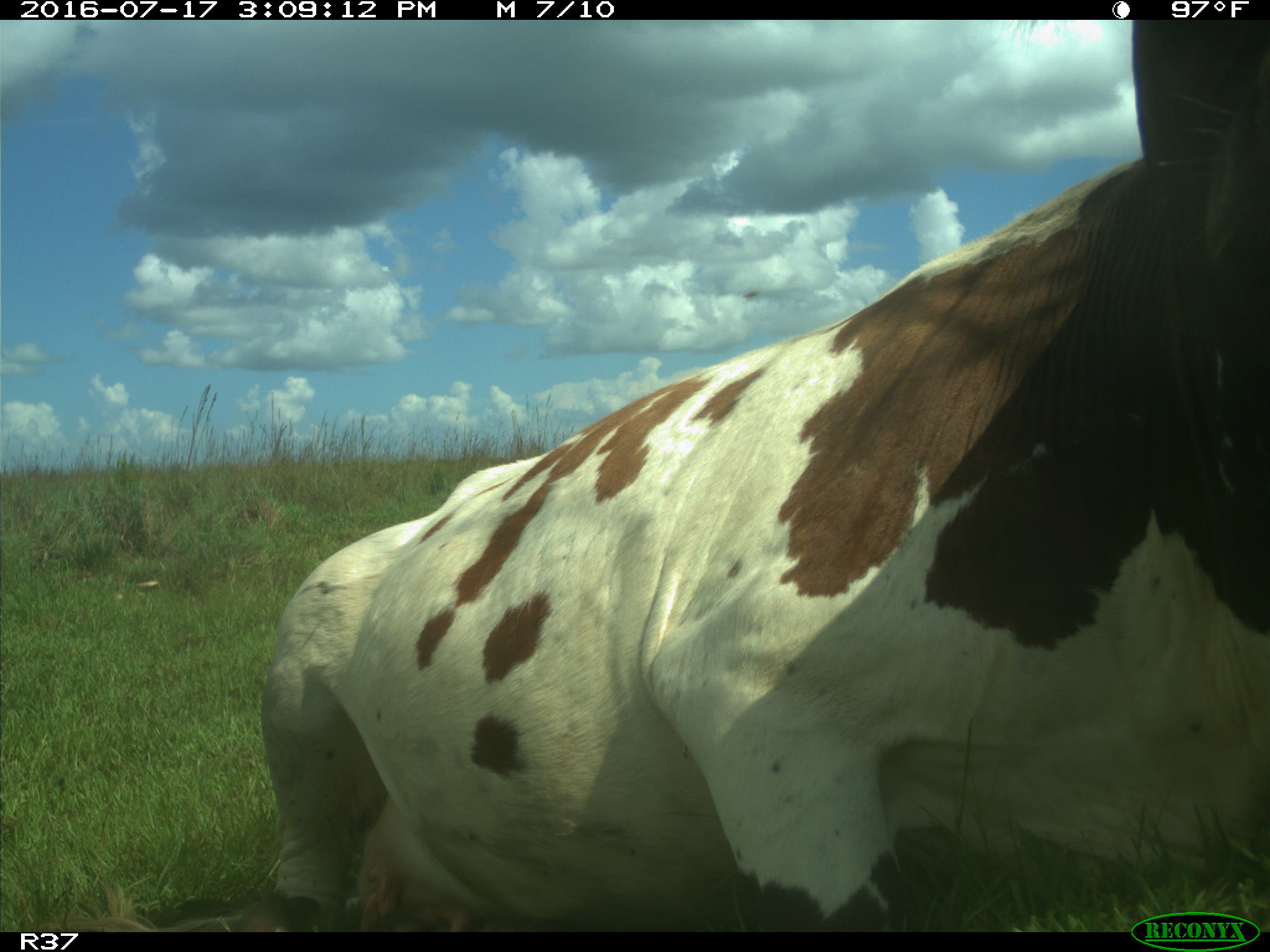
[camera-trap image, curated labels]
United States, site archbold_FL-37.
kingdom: Animalia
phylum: Chordata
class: Mammalia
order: Artiodactyla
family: Bovidae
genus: Bos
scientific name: Bos taurus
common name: domestic cow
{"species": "Bos taurus (domestic cow)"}